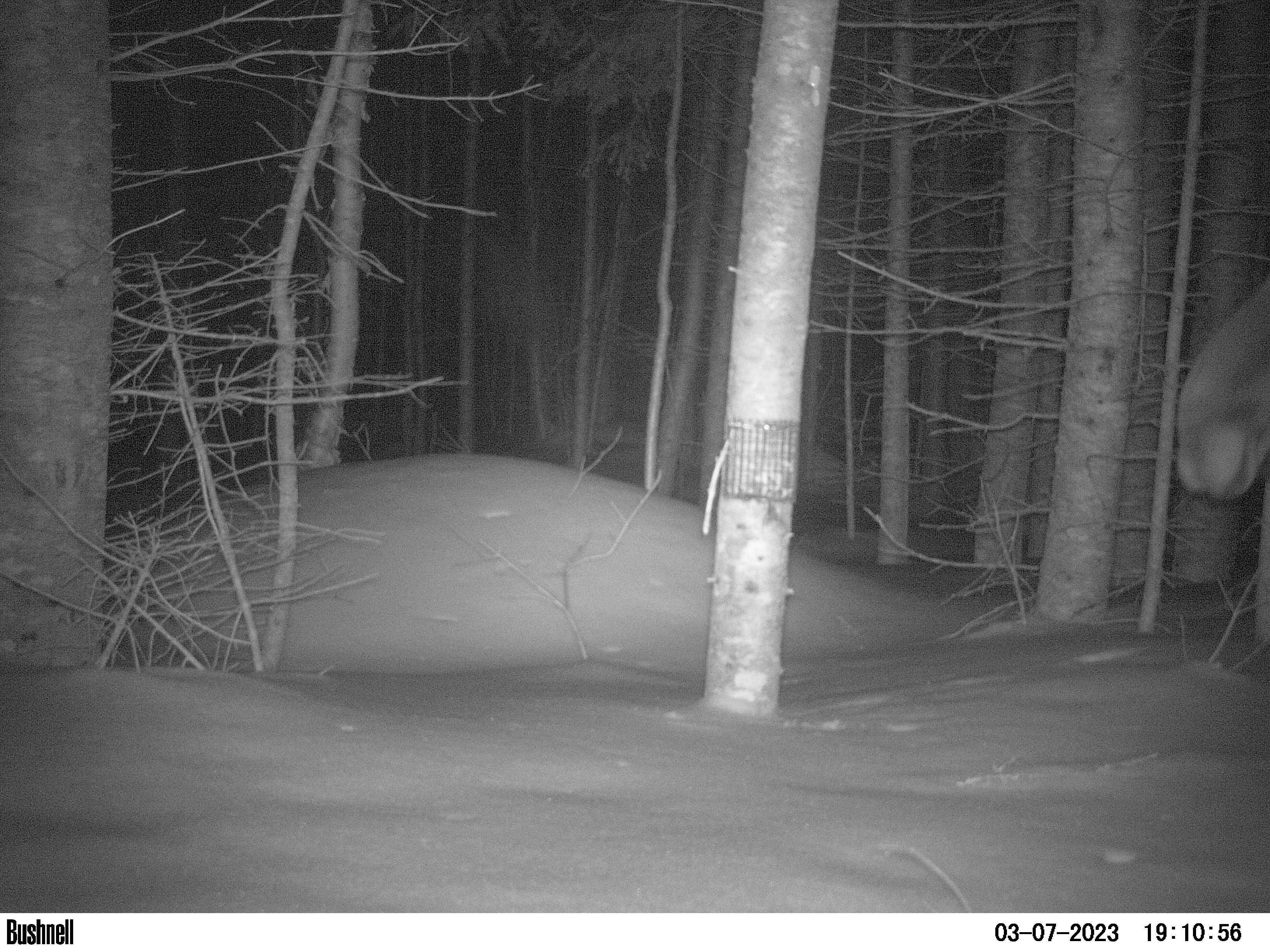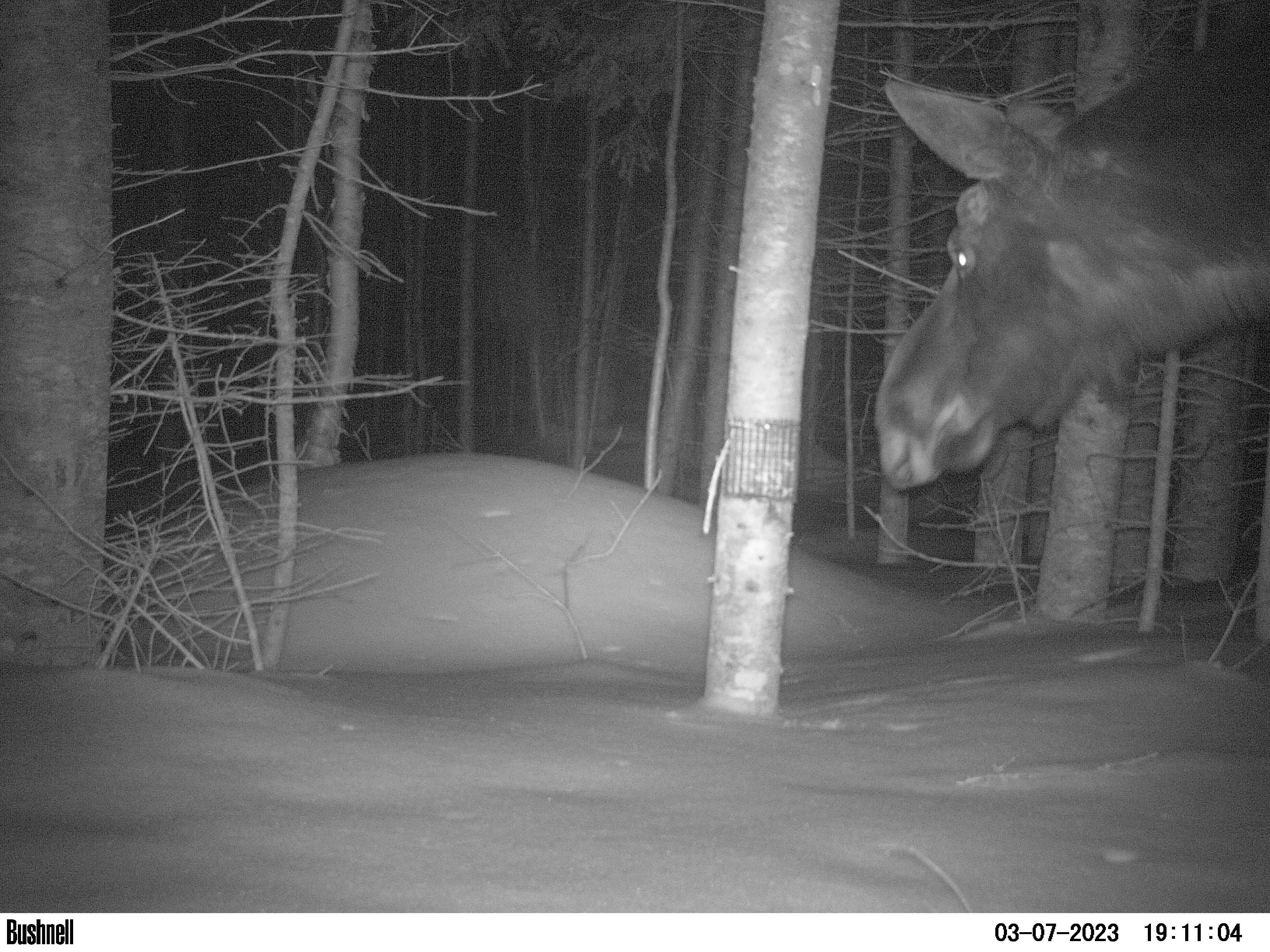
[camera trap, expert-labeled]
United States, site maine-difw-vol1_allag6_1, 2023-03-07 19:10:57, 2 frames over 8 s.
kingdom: Animalia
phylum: Chordata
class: Mammalia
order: Artiodactyla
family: Cervidae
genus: Alces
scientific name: Alces alces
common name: moose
Moose (Alces alces).